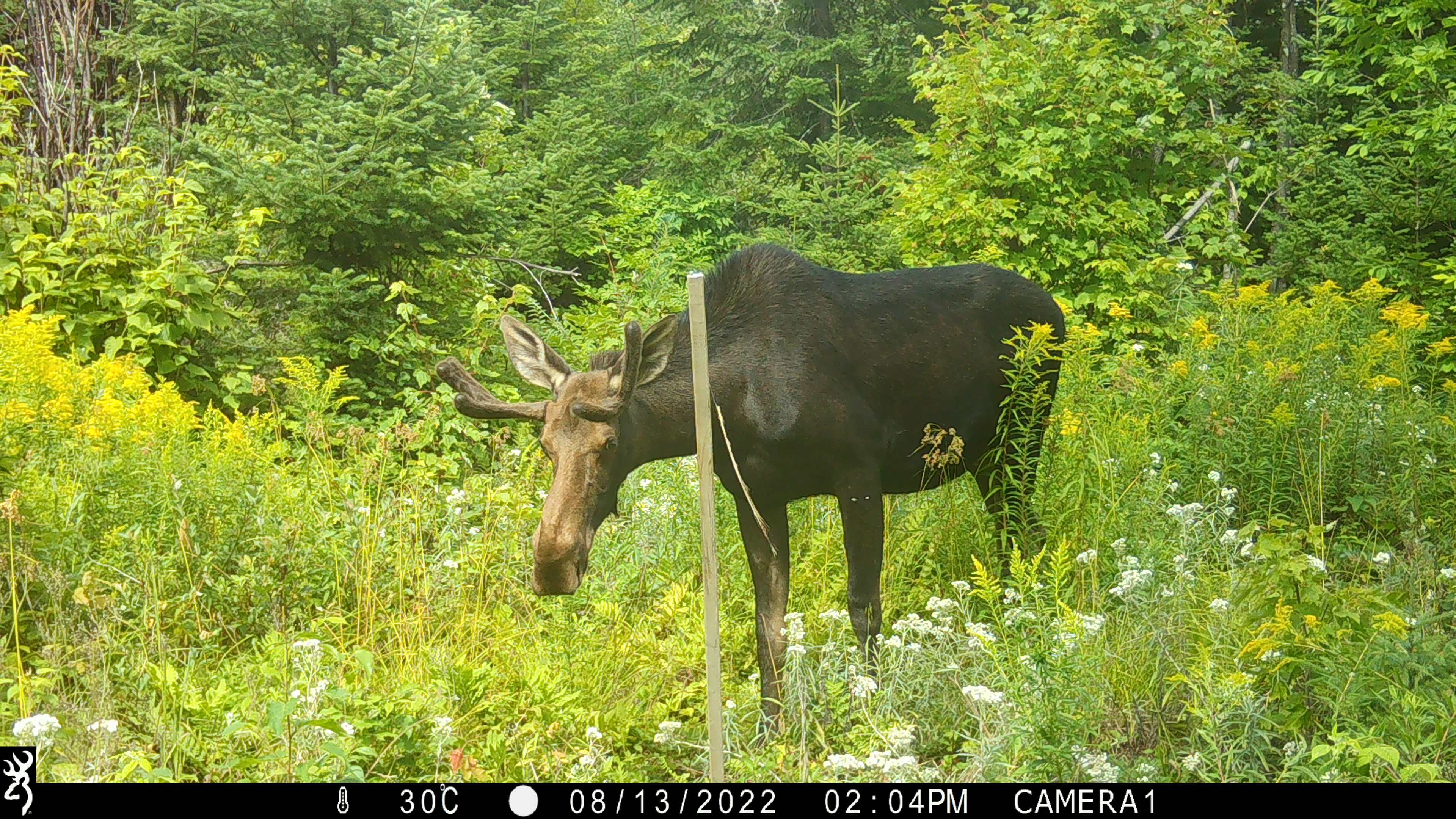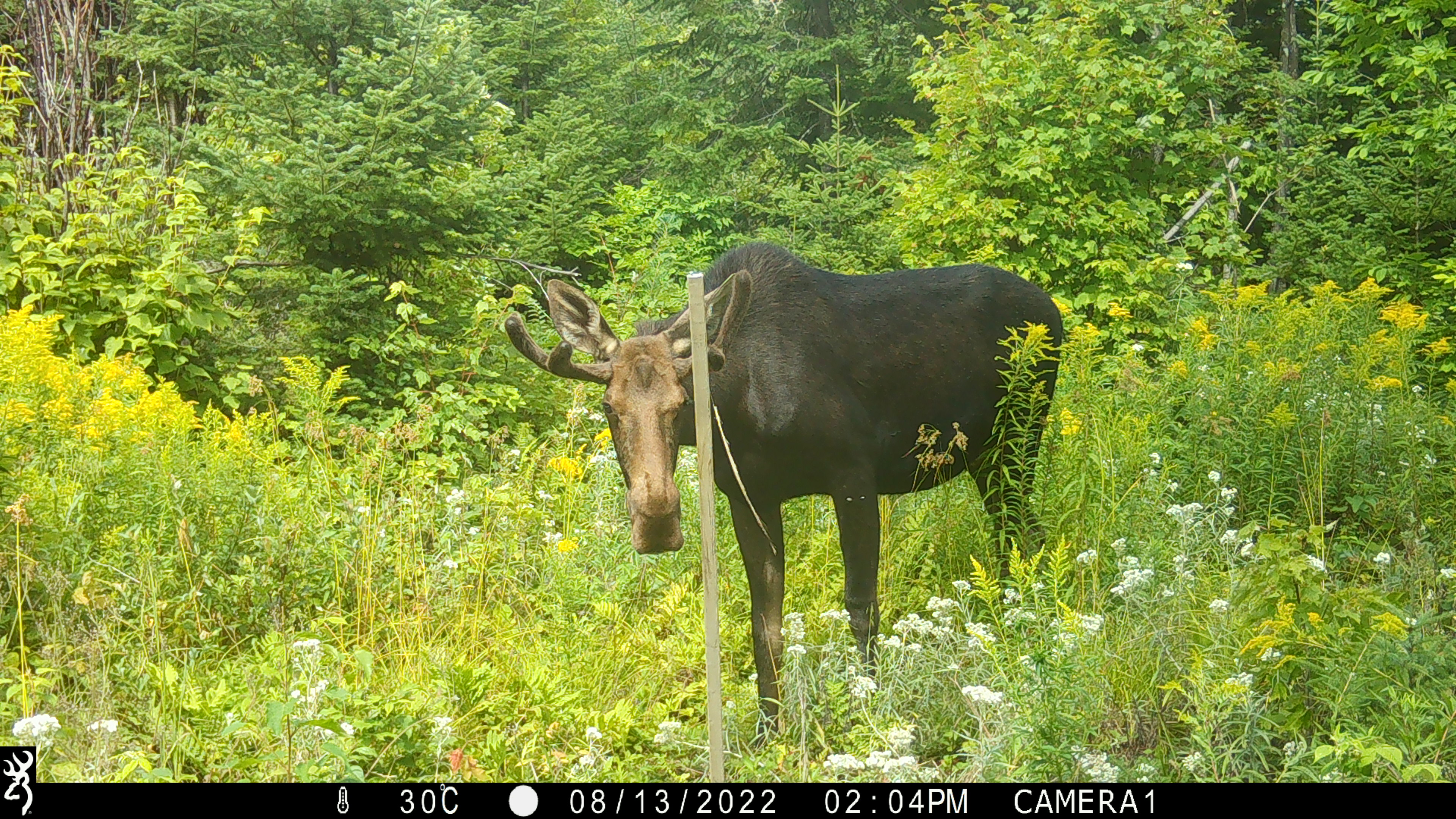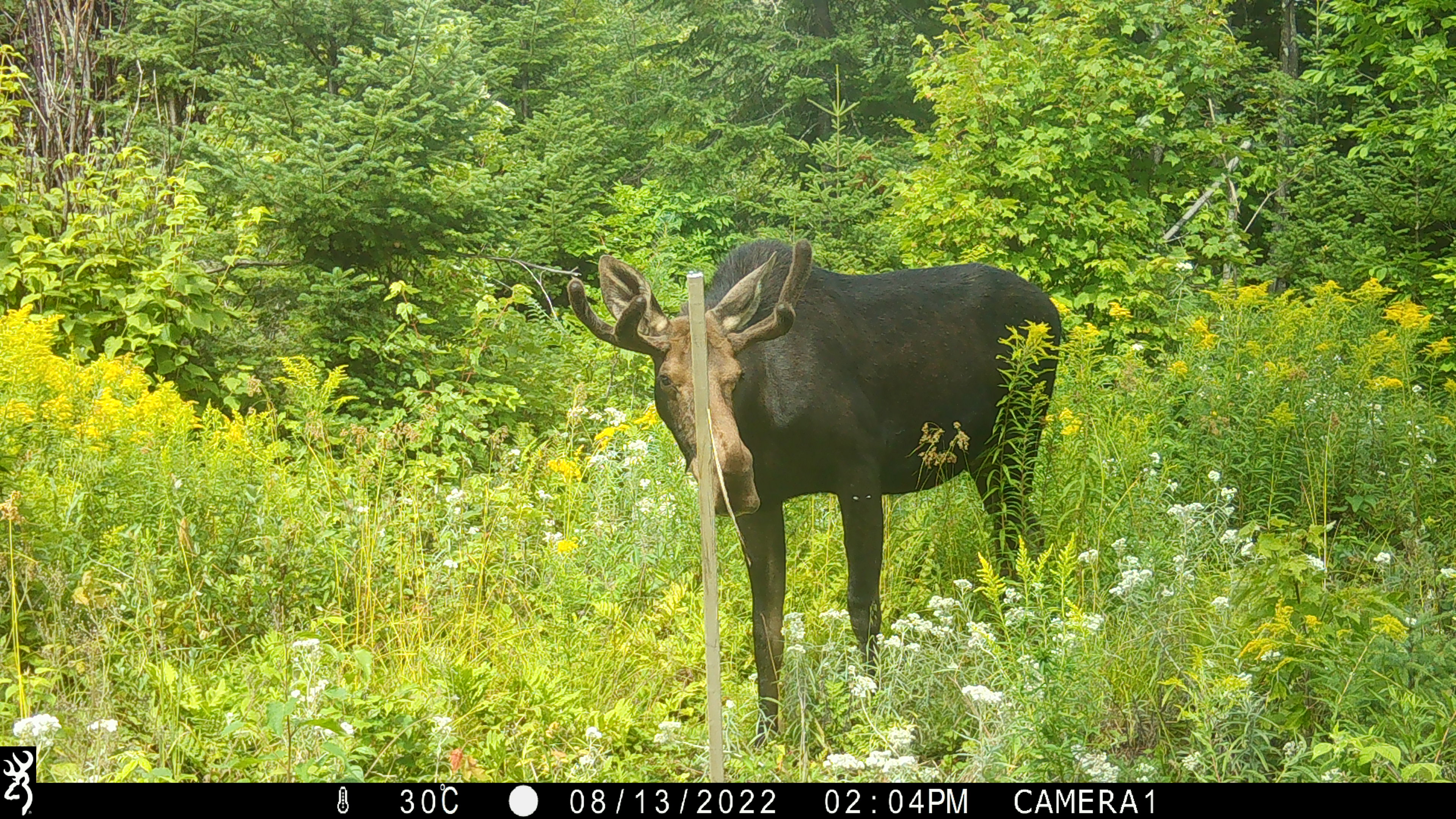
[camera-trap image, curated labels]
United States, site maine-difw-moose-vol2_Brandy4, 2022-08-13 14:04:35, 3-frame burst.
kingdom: Animalia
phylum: Chordata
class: Mammalia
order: Artiodactyla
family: Cervidae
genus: Alces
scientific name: Alces alces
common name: moose